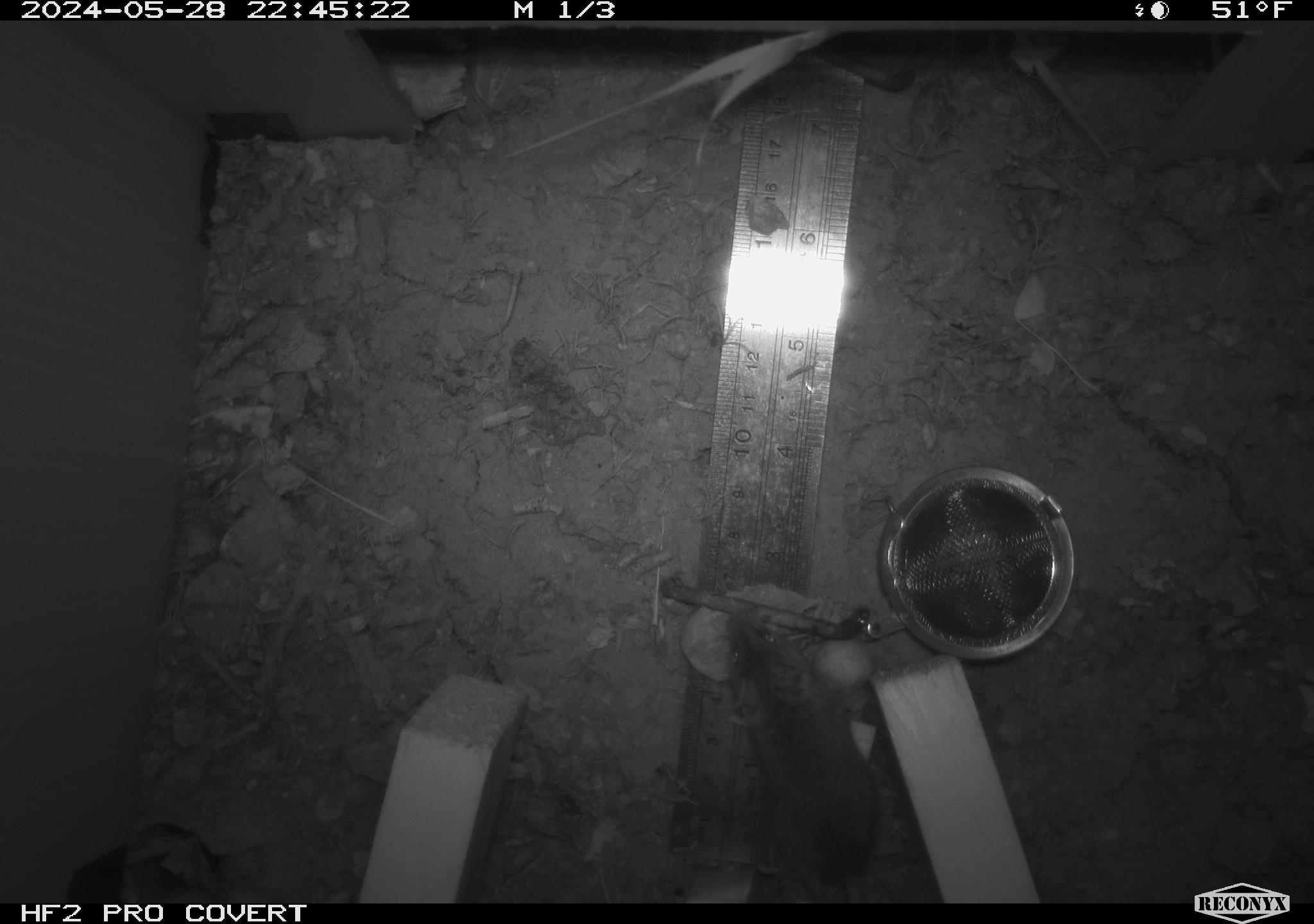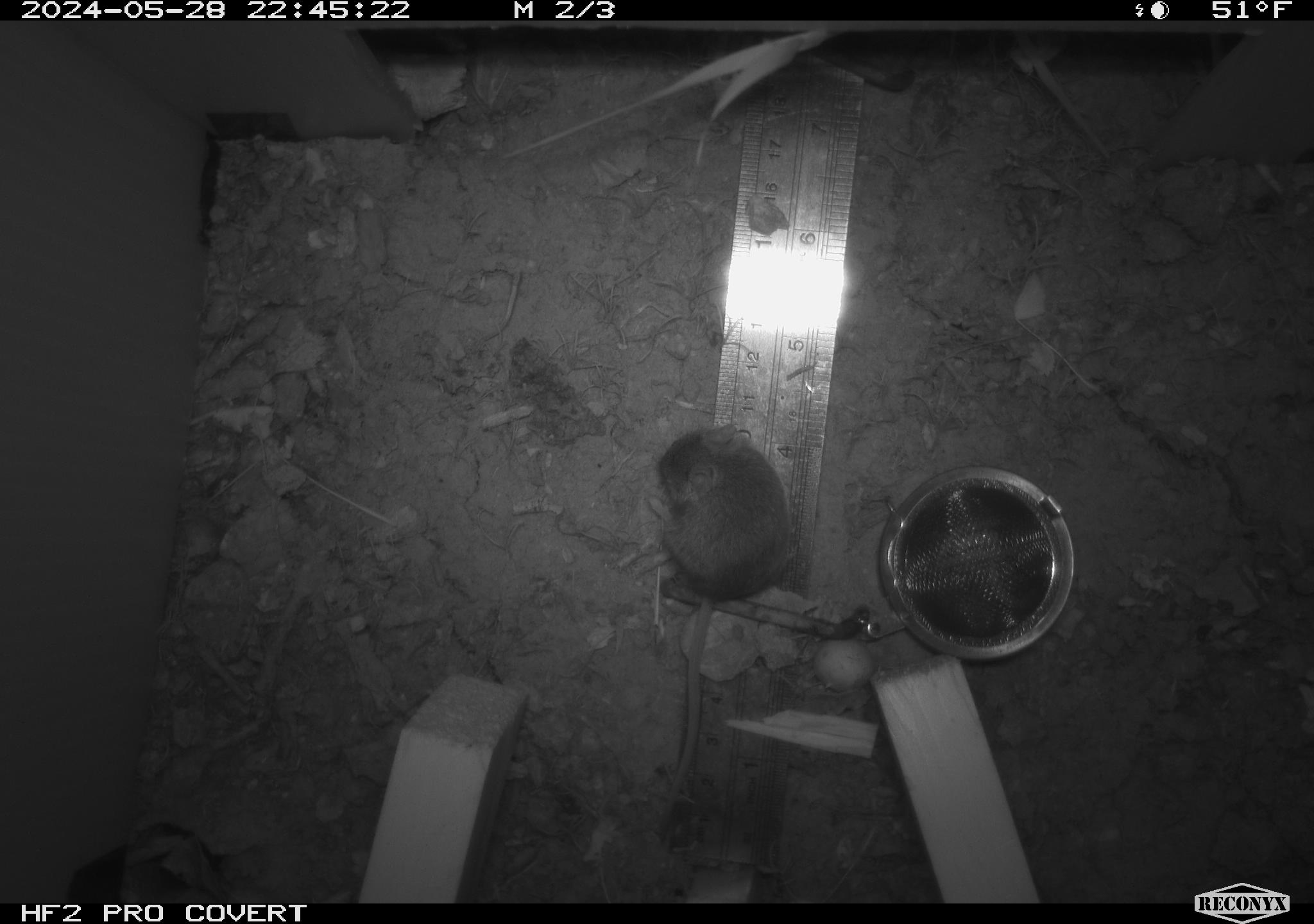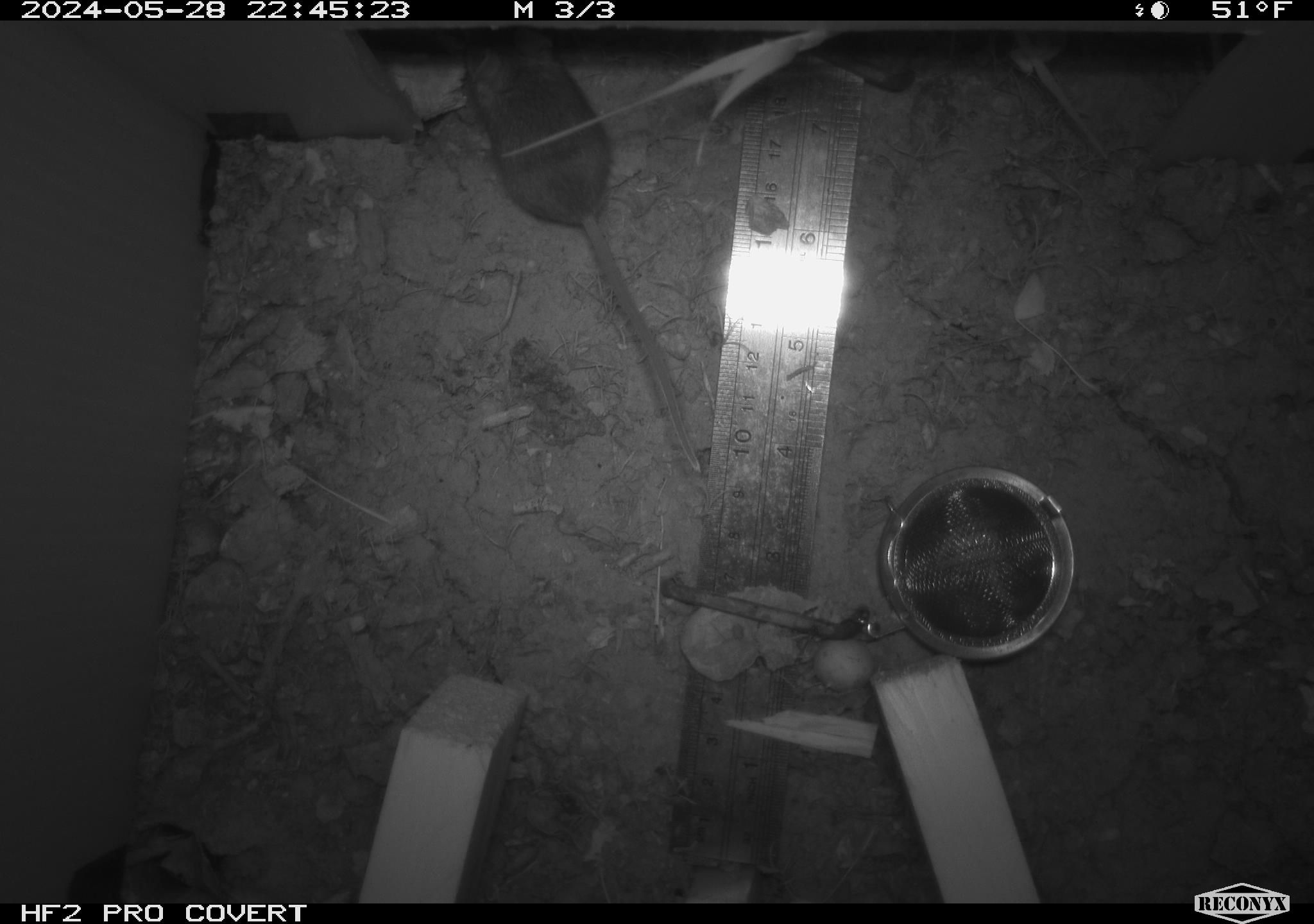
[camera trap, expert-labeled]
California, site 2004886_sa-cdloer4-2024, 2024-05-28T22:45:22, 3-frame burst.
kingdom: Animalia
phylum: Chordata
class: Mammalia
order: Rodentia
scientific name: Rodentia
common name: mouse species